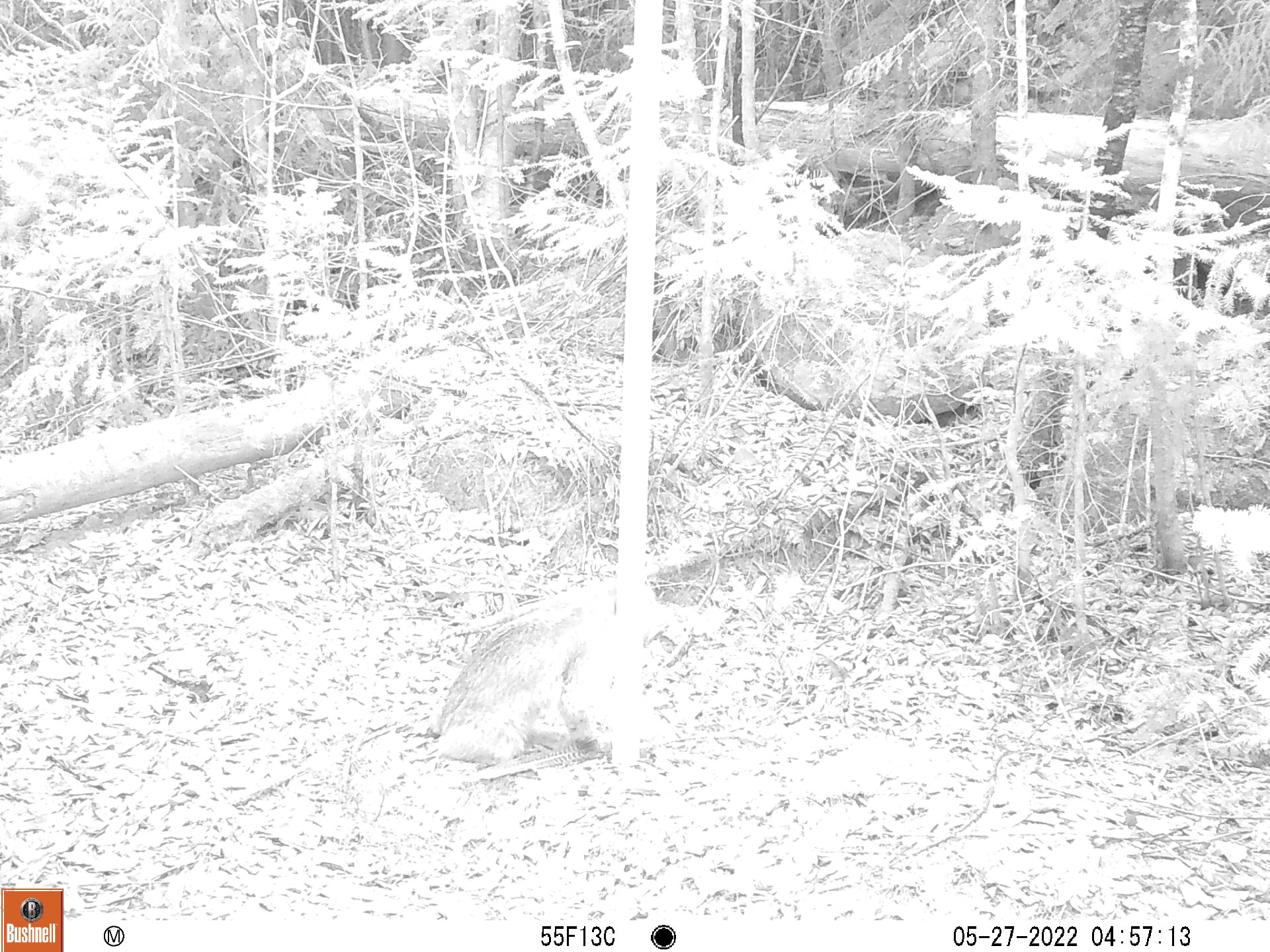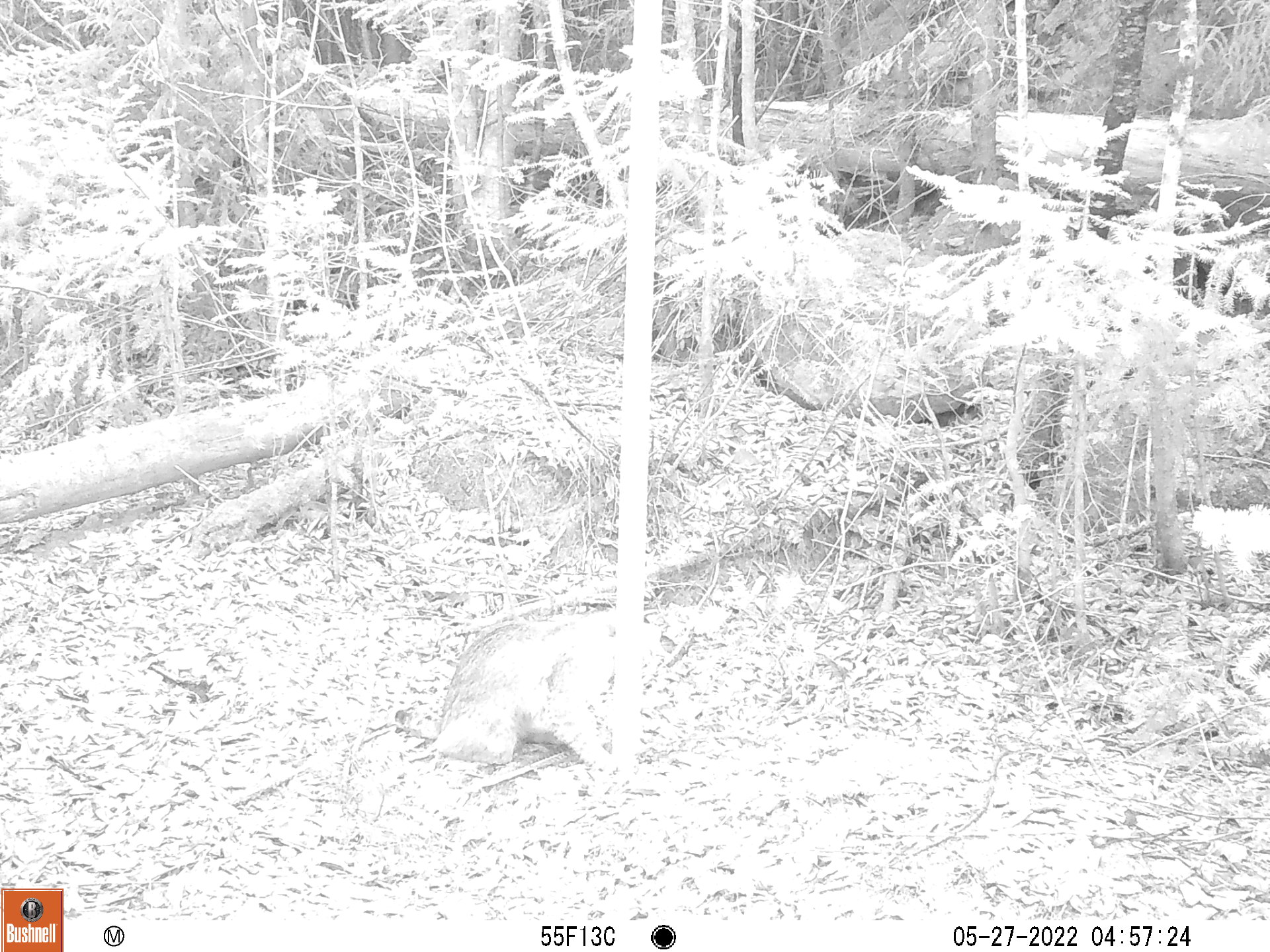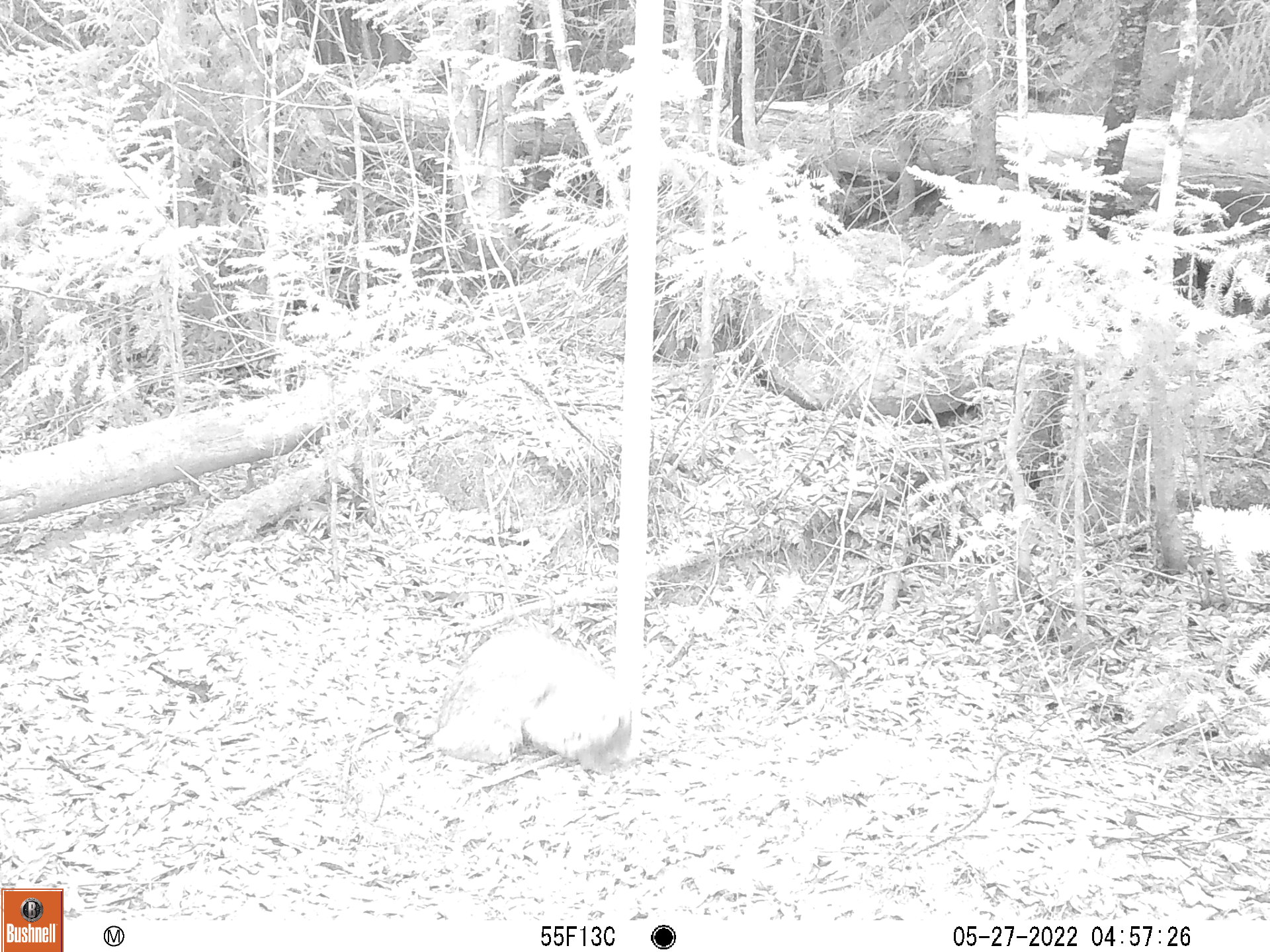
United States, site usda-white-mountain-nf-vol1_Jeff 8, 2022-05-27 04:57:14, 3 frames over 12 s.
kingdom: Animalia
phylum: Chordata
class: Mammalia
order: Carnivora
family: Felidae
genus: Lynx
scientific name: Lynx rufus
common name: bobcat